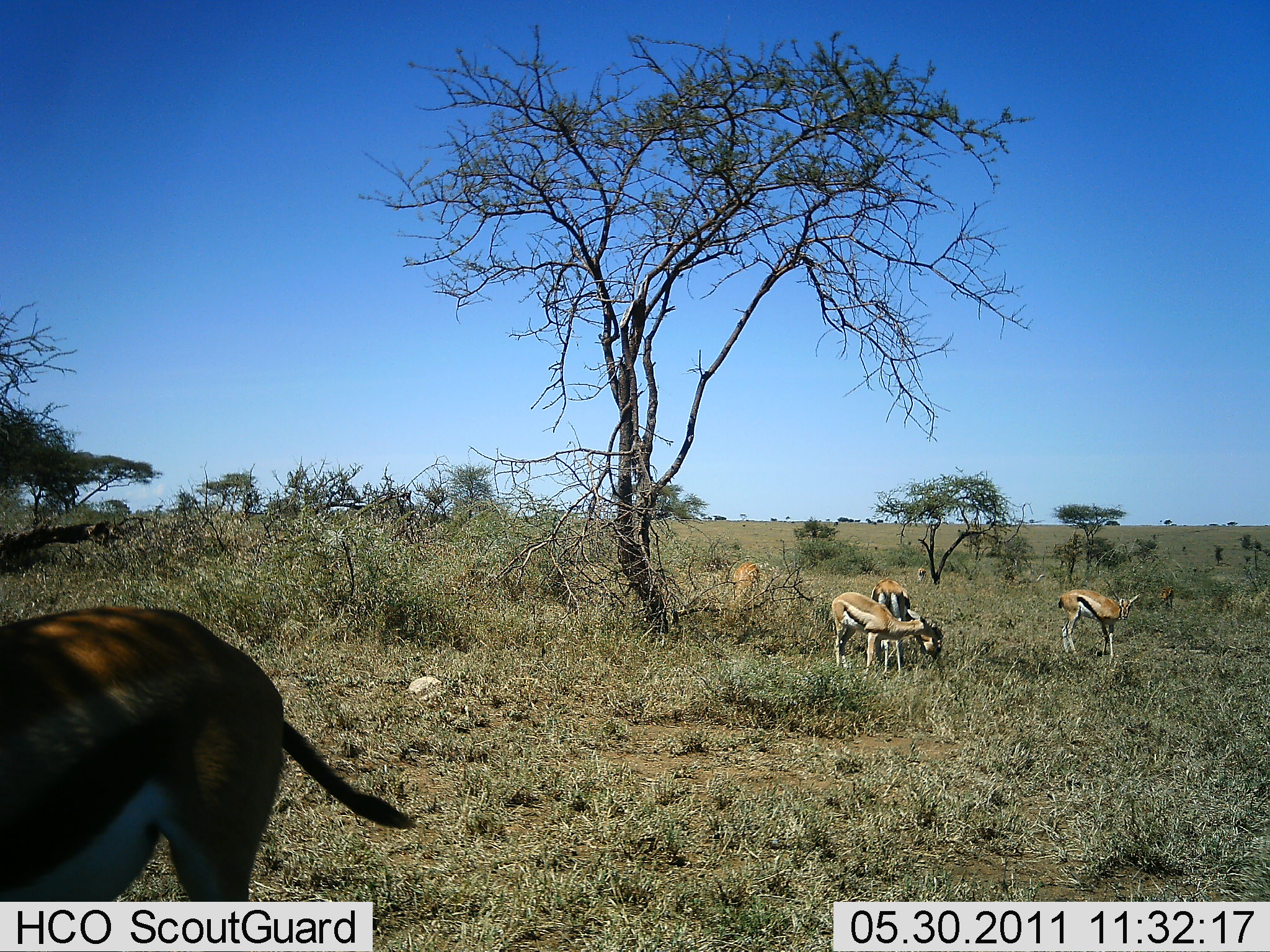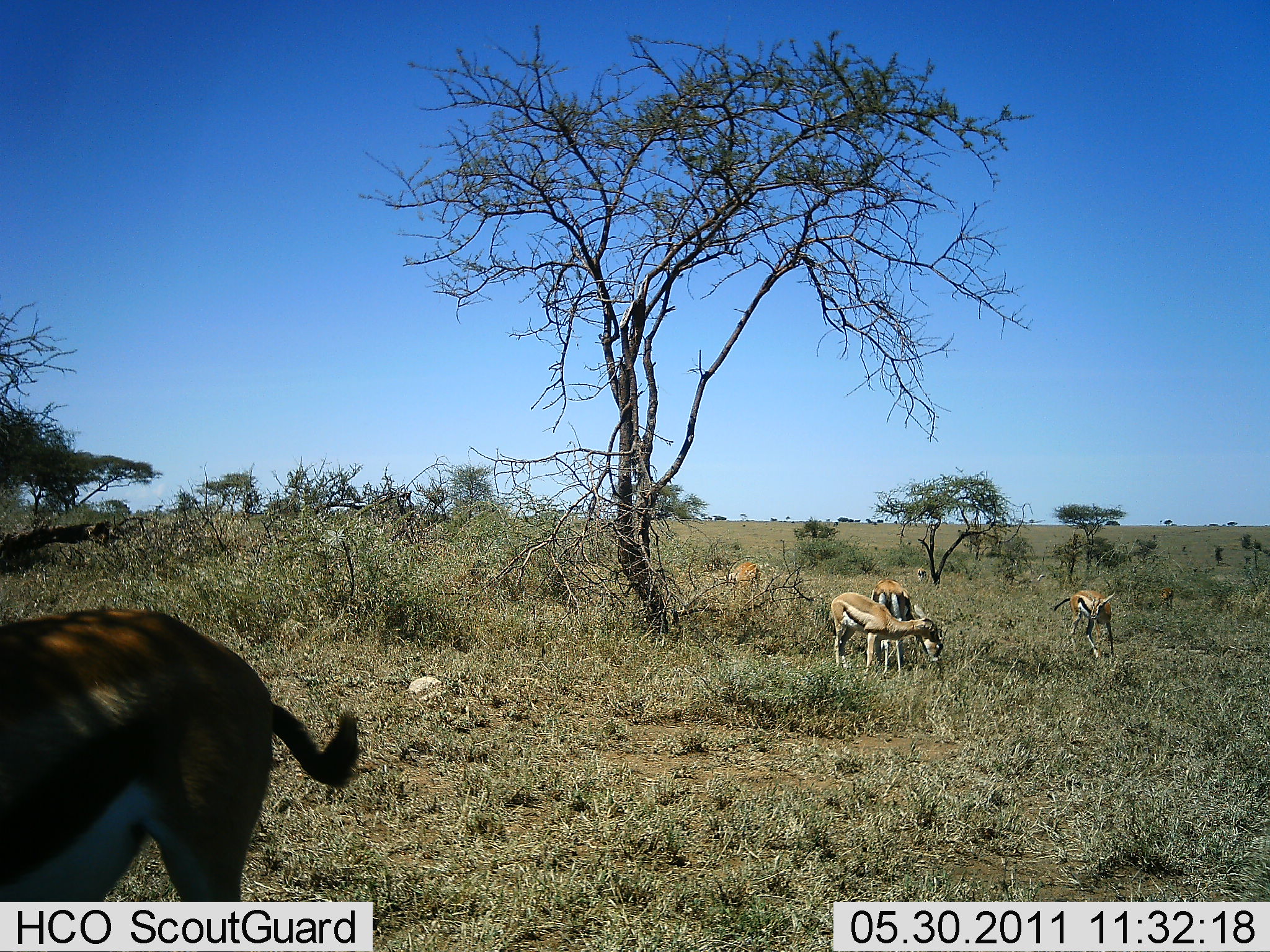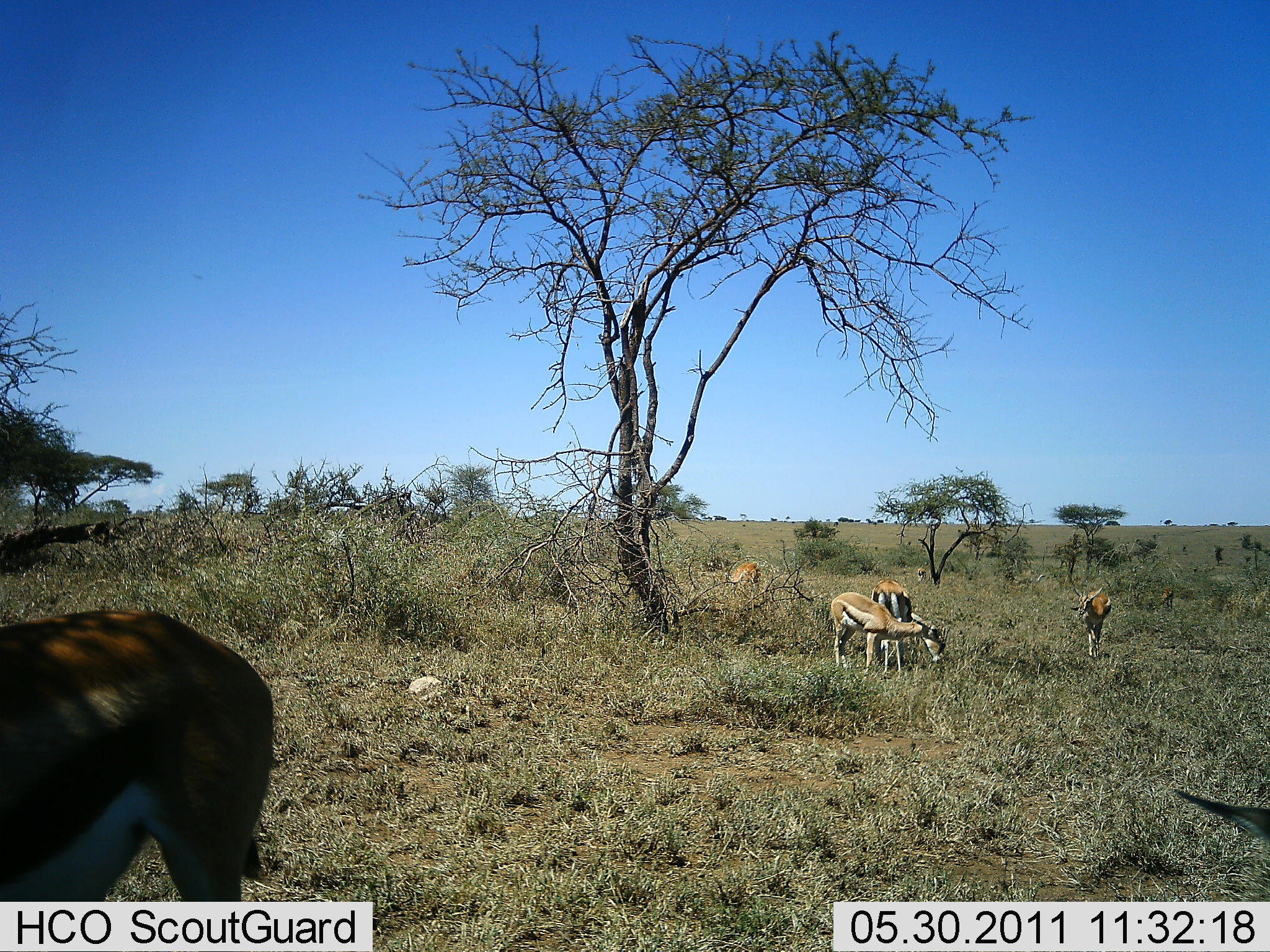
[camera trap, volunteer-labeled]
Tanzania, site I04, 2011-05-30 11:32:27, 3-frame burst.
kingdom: Animalia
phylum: Chordata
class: Mammalia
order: Artiodactyla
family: Bovidae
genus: Eudorcas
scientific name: Eudorcas thomsonii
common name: thomson's gazelle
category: gazellethomsons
Gazellethomsons (thomson's gazelle) (Eudorcas thomsonii), count 6. Behavior (volunteer vote fractions): standing 33%, resting 0%, moving 0%, interacting 8%. Young present (vote fraction): 8%. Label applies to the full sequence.